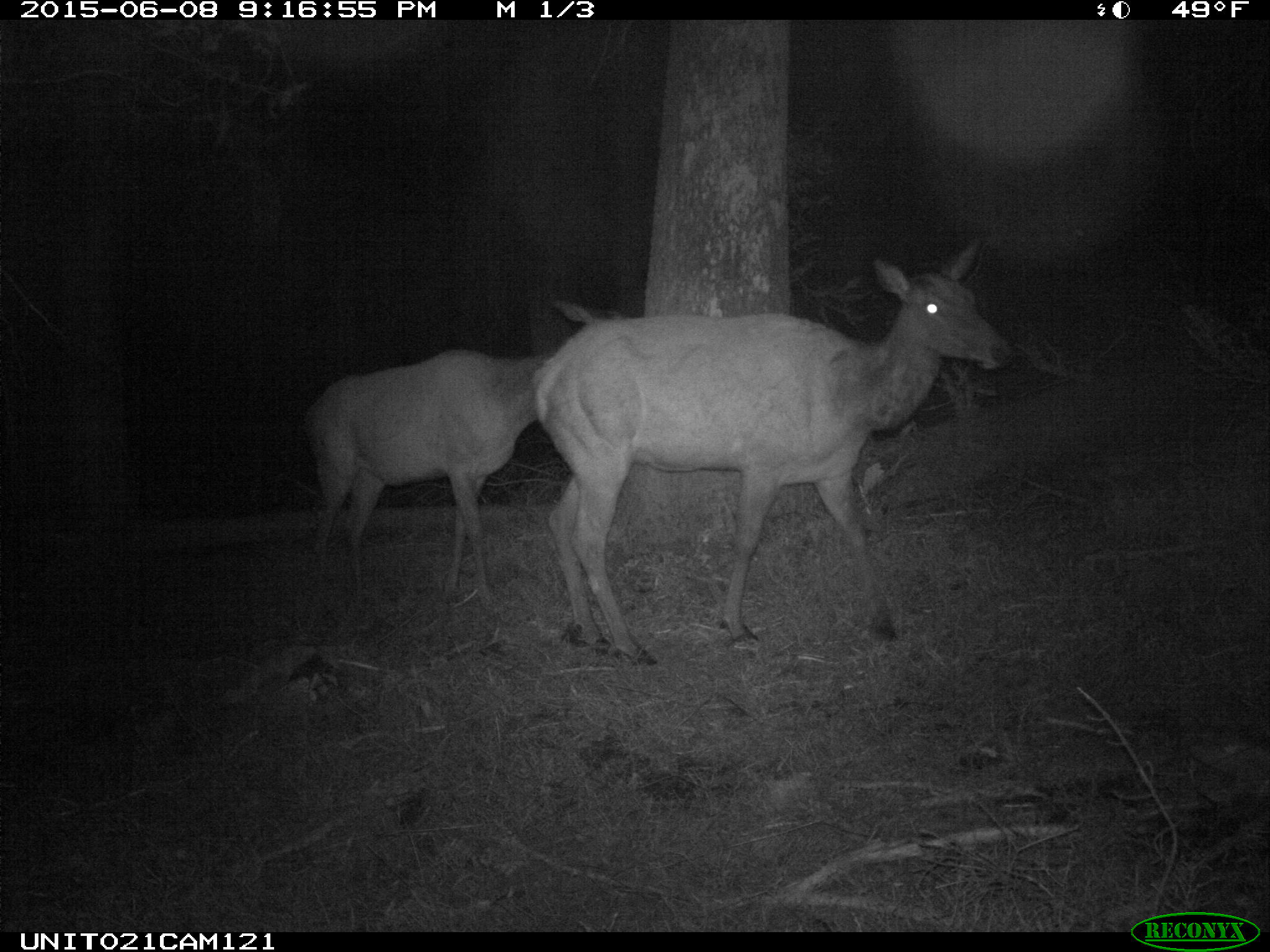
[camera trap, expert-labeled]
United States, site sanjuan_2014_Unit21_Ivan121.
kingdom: Animalia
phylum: Chordata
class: Mammalia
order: Artiodactyla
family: Cervidae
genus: Cervus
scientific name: Cervus elaphus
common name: red deer